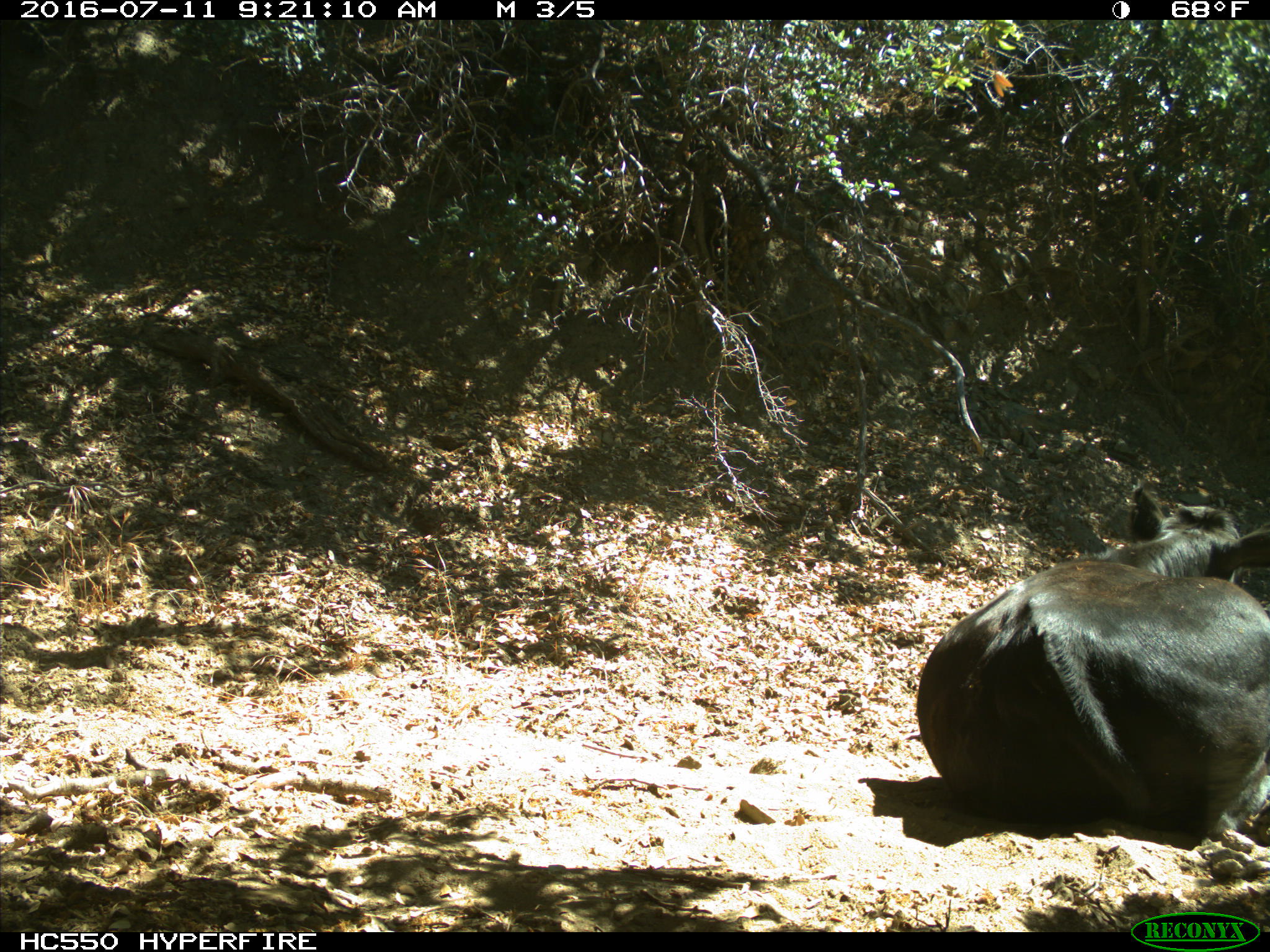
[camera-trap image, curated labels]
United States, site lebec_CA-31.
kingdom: Animalia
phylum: Chordata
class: Mammalia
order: Artiodactyla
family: Bovidae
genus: Bos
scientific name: Bos taurus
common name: domestic cow